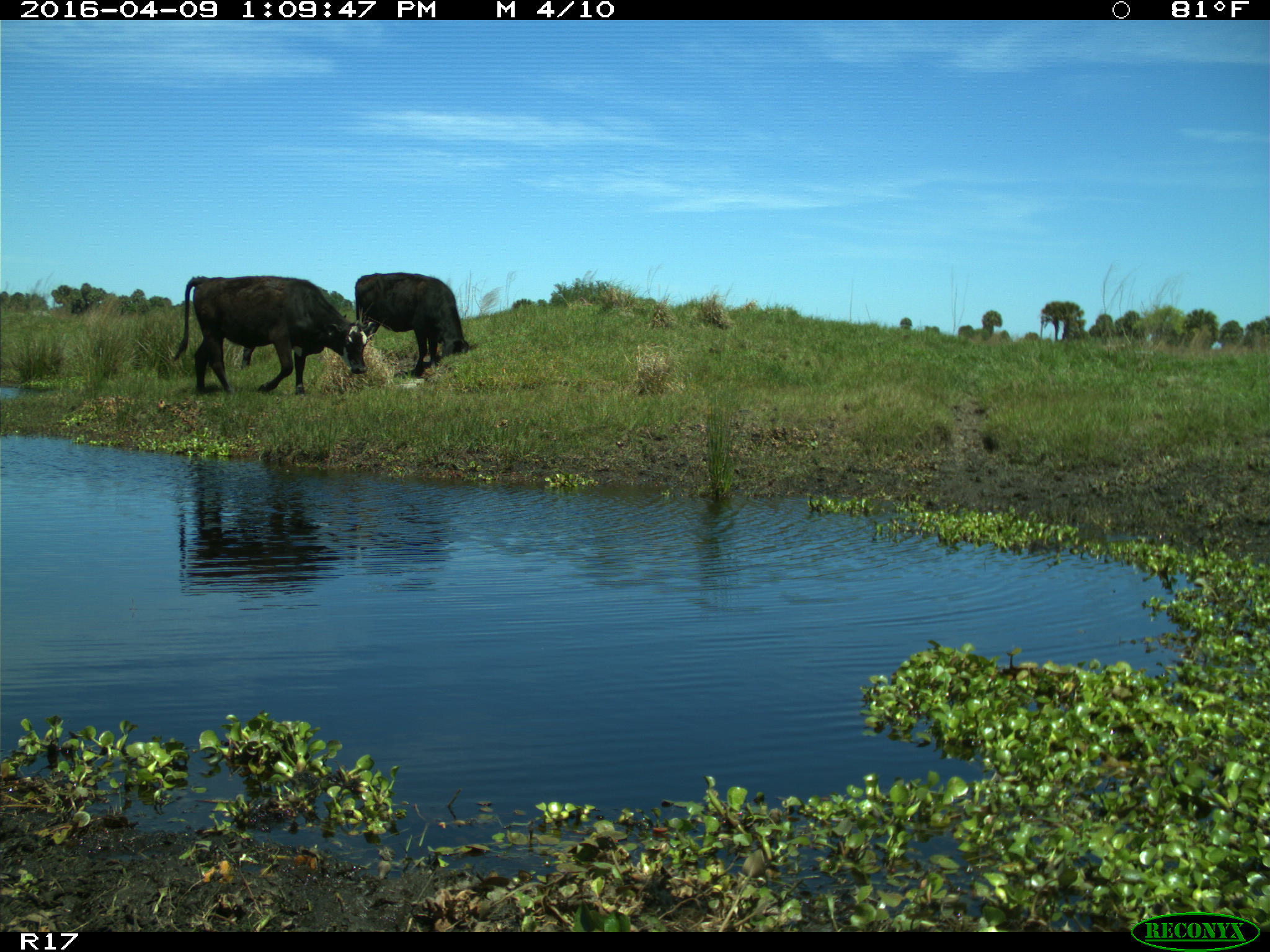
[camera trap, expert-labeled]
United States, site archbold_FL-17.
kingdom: Animalia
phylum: Chordata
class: Mammalia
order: Artiodactyla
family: Bovidae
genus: Bos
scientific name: Bos taurus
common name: domestic cow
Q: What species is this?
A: Bos taurus (domestic cow).